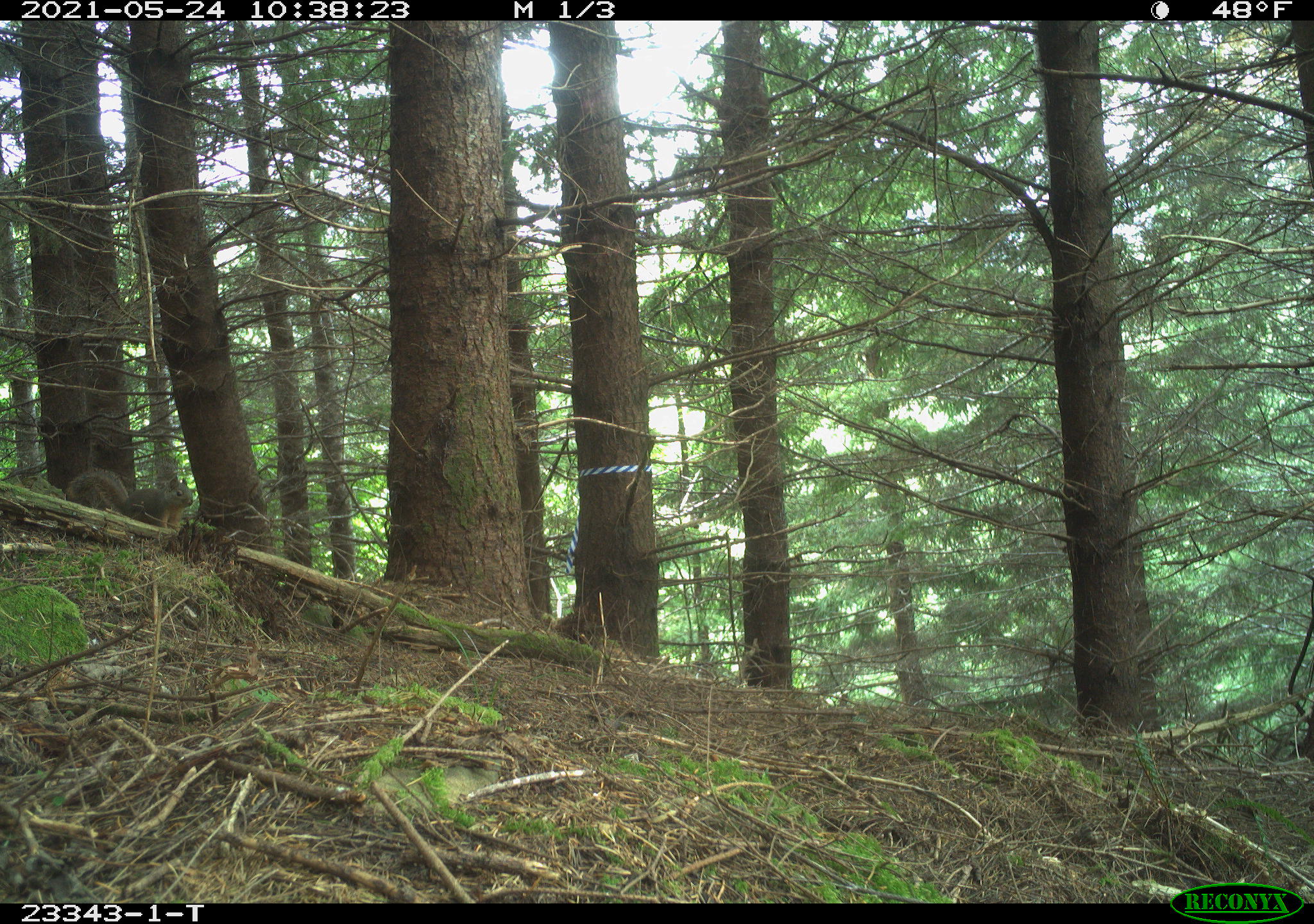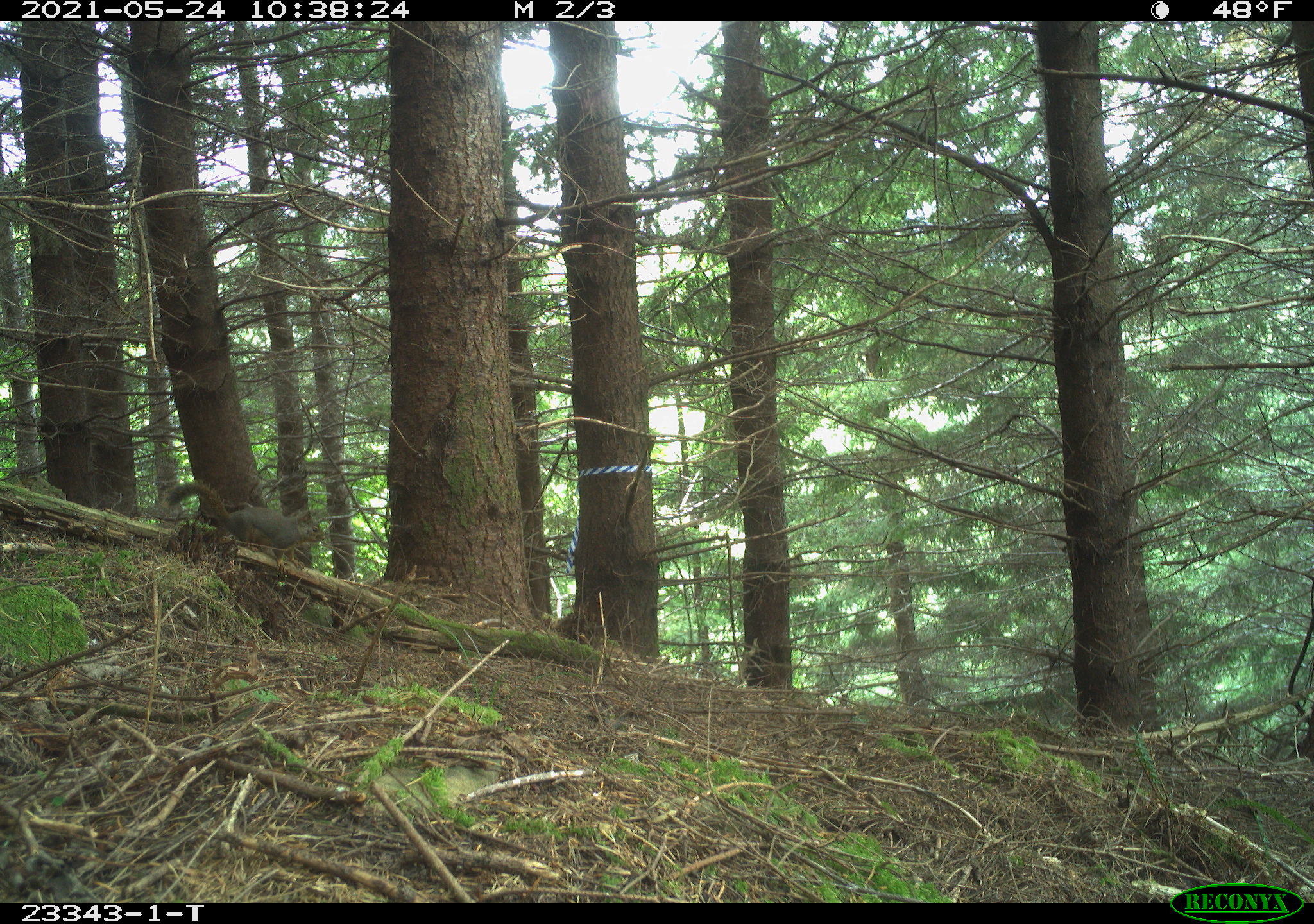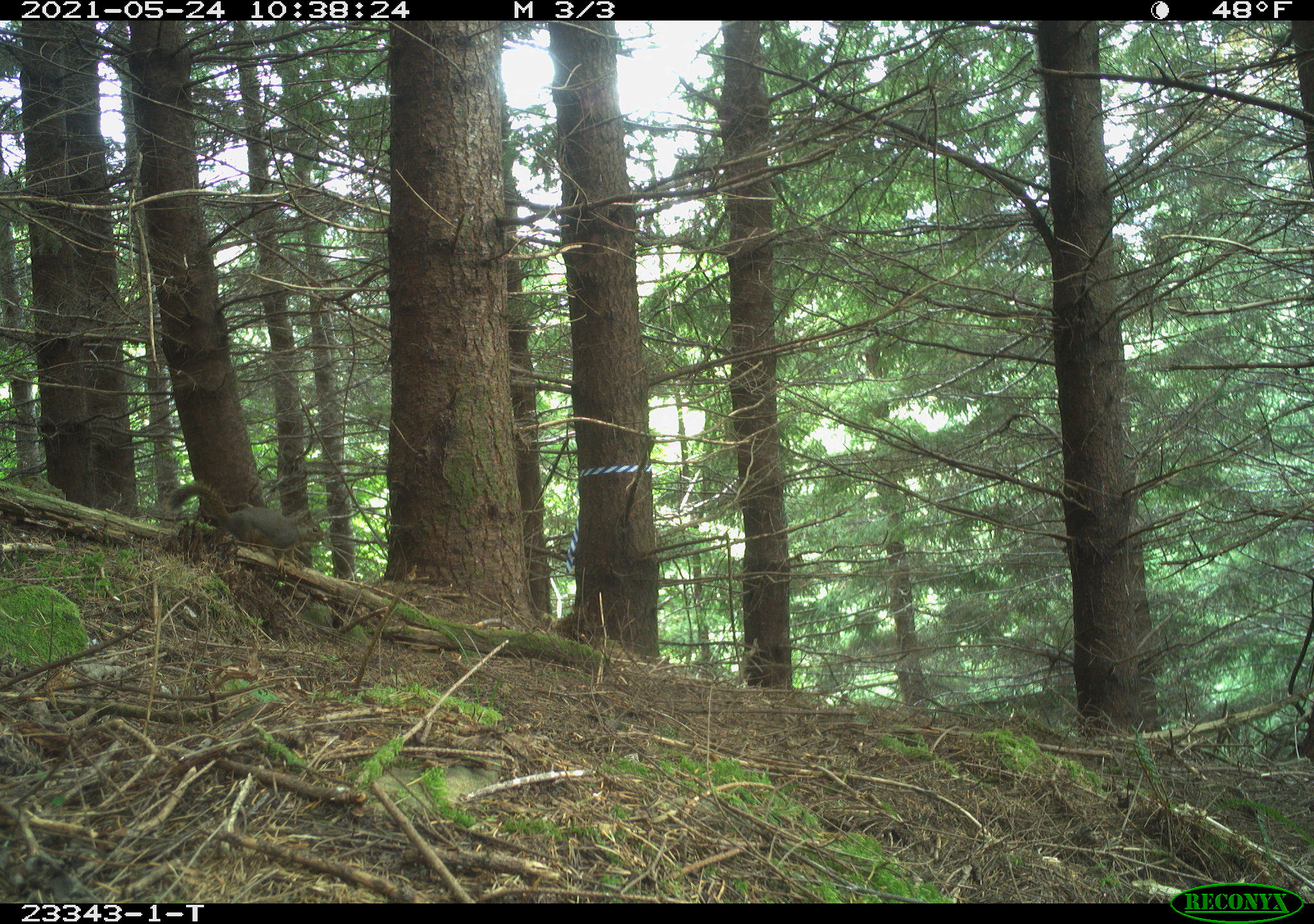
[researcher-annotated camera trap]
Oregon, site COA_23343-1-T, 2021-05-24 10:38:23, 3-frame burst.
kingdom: Animalia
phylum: Chordata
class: Mammalia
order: Rodentia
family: Sciuridae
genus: Tamiasciurus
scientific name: Tamiasciurus douglasii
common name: douglas squirrel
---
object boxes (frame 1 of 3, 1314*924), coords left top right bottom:
douglas squirrel: 61 461 200 538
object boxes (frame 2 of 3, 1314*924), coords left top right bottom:
douglas squirrel: 161 475 331 570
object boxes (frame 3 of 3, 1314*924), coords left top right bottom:
douglas squirrel: 164 481 331 572